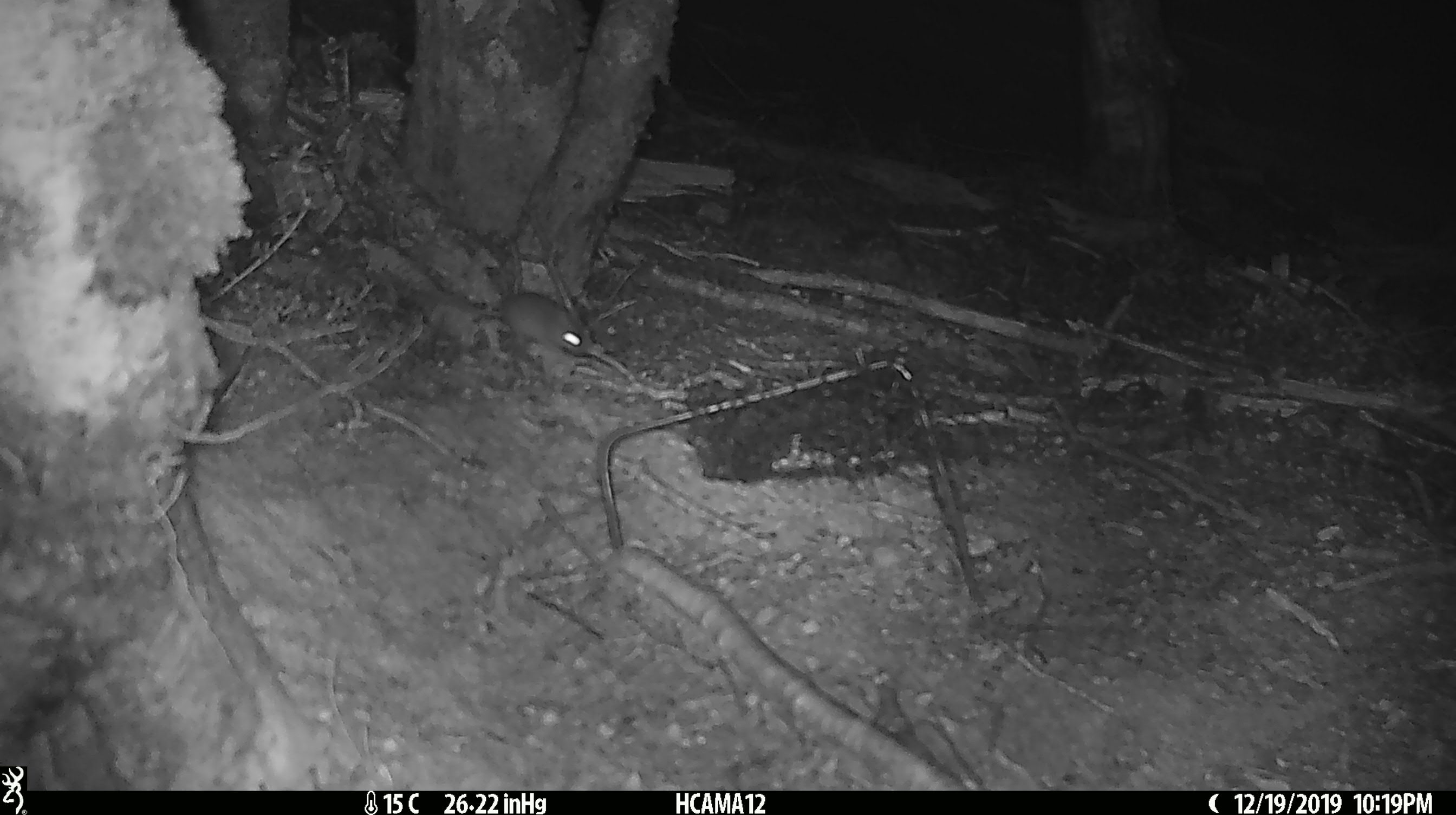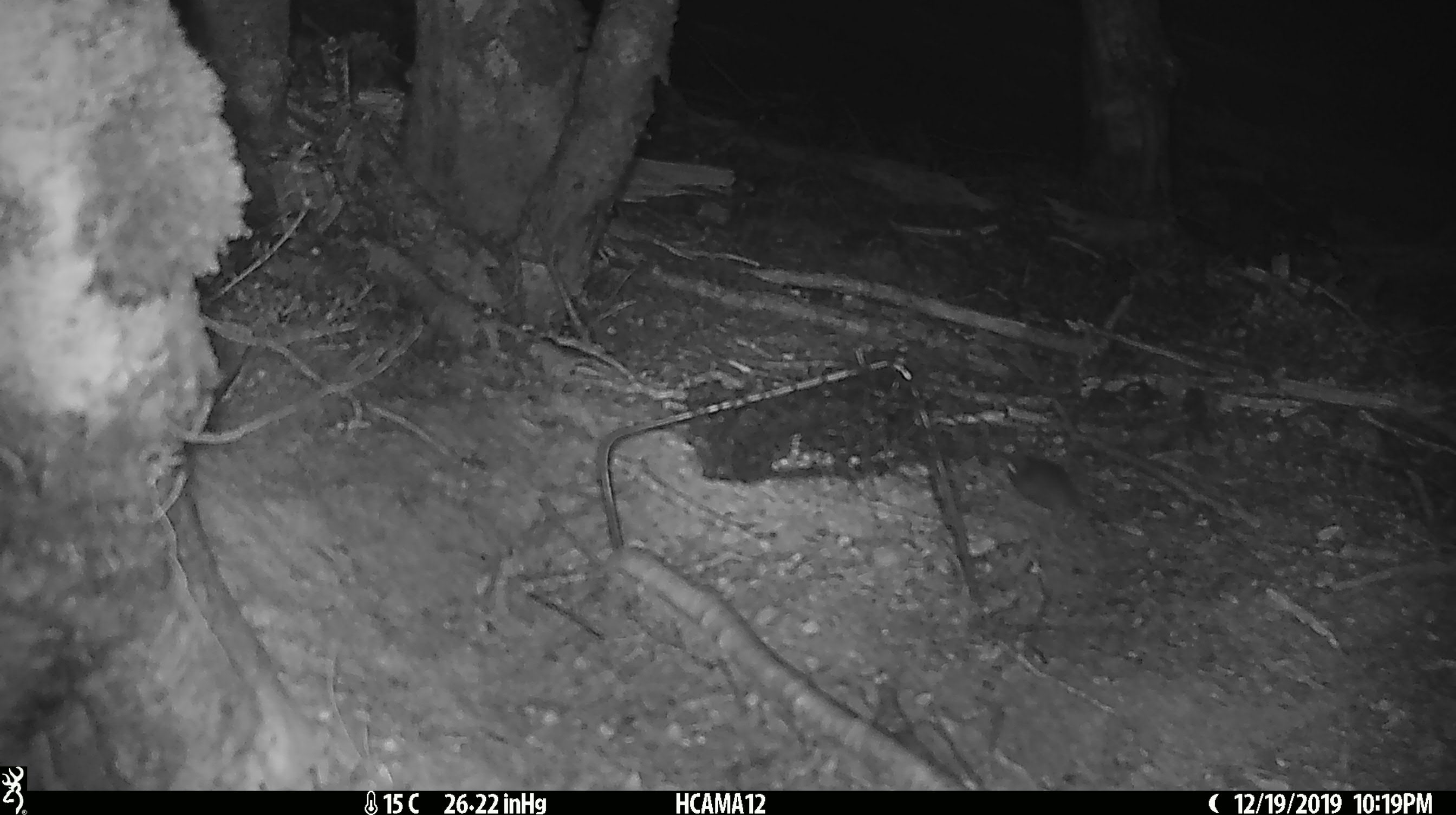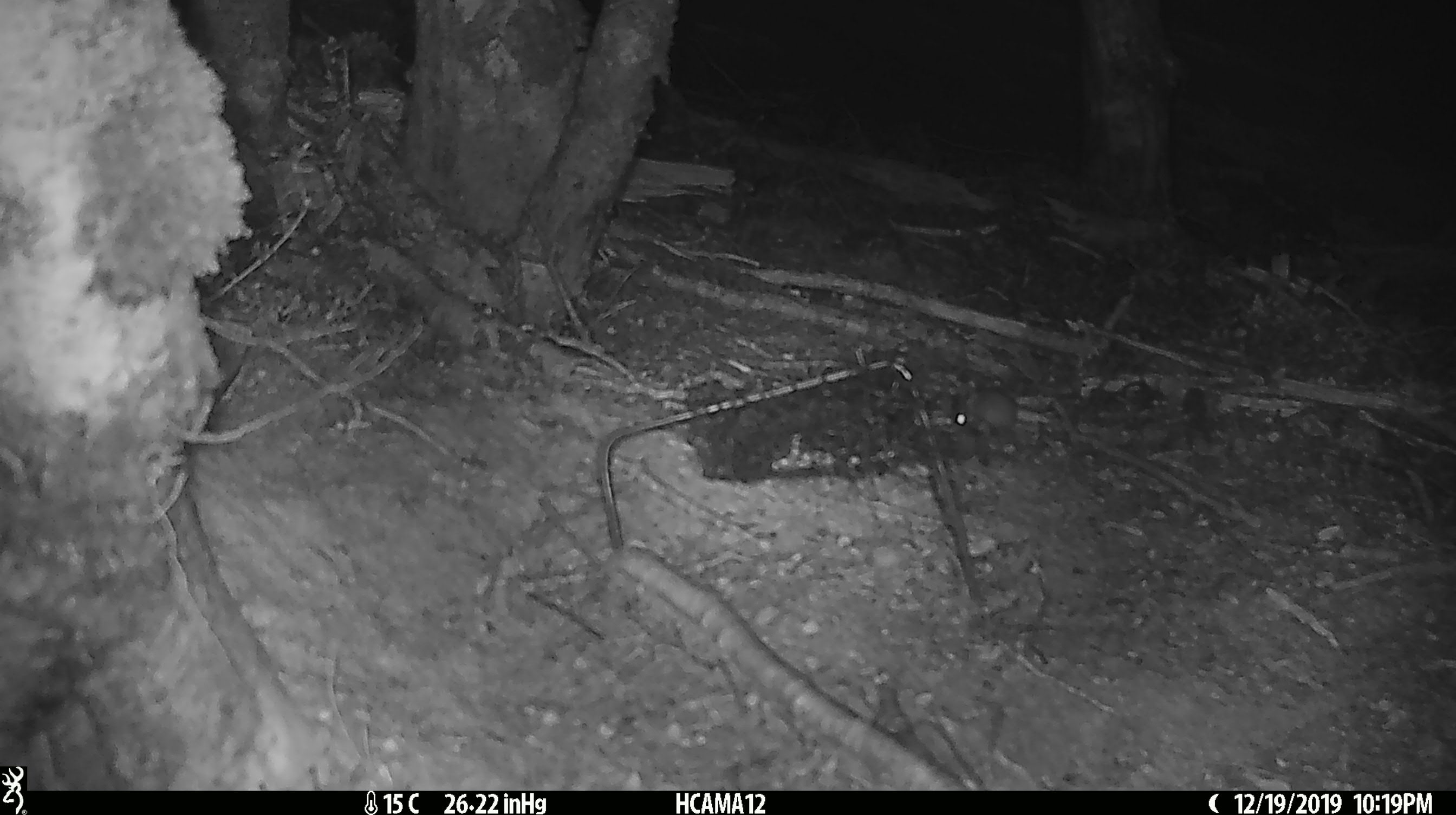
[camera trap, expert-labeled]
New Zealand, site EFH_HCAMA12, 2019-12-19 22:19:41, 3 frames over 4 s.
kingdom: Animalia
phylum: Chordata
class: Mammalia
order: Rodentia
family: Muridae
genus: Mus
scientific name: Mus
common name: mouse